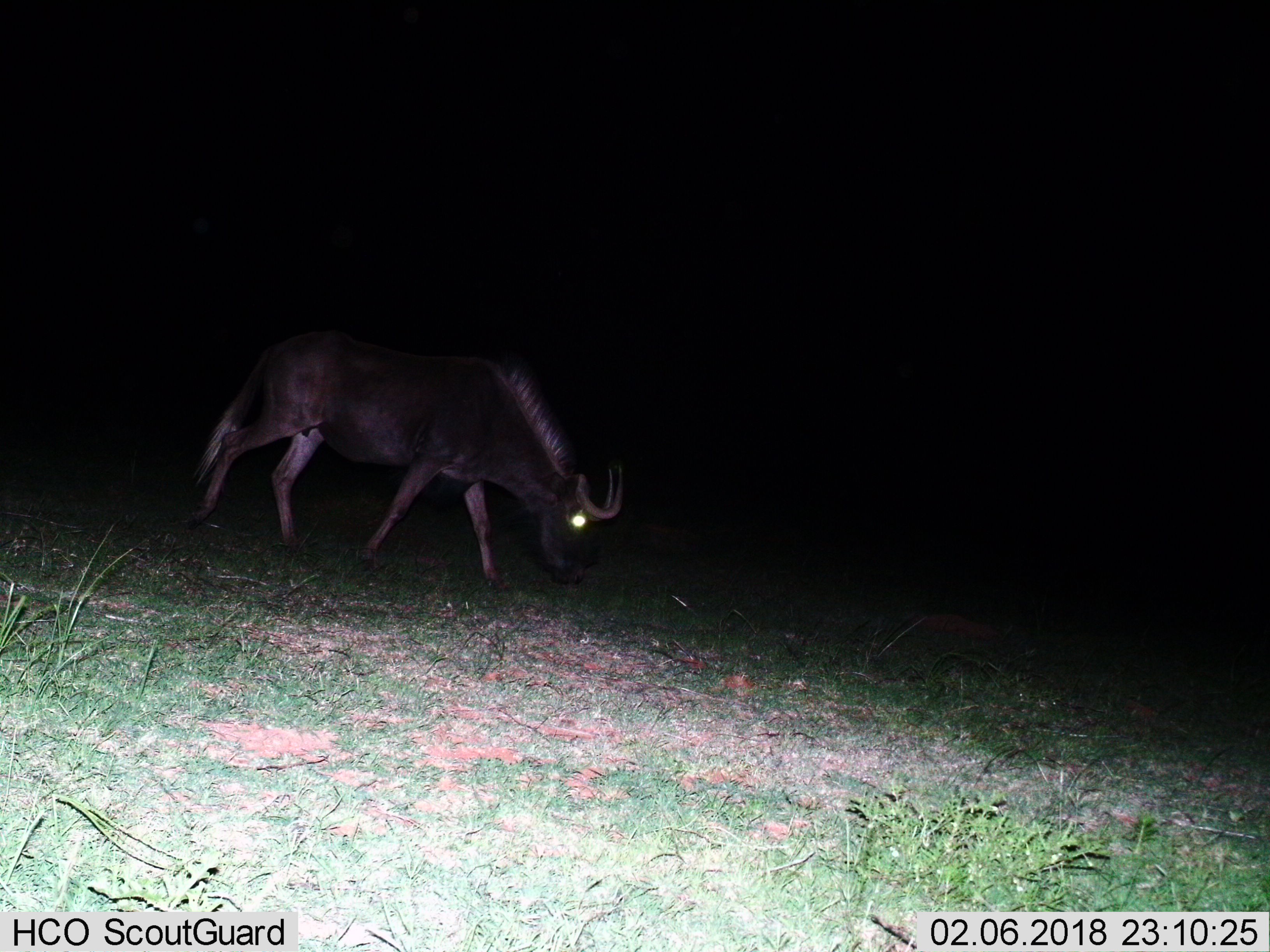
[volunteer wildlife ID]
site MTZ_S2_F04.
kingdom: Animalia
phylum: Chordata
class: Mammalia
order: Artiodactyla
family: Bovidae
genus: Connochaetes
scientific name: Connochaetes gnou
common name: black wildebeest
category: wildebeestblack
Wildebeestblack (black wildebeest) (Connochaetes gnou), count 1. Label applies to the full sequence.